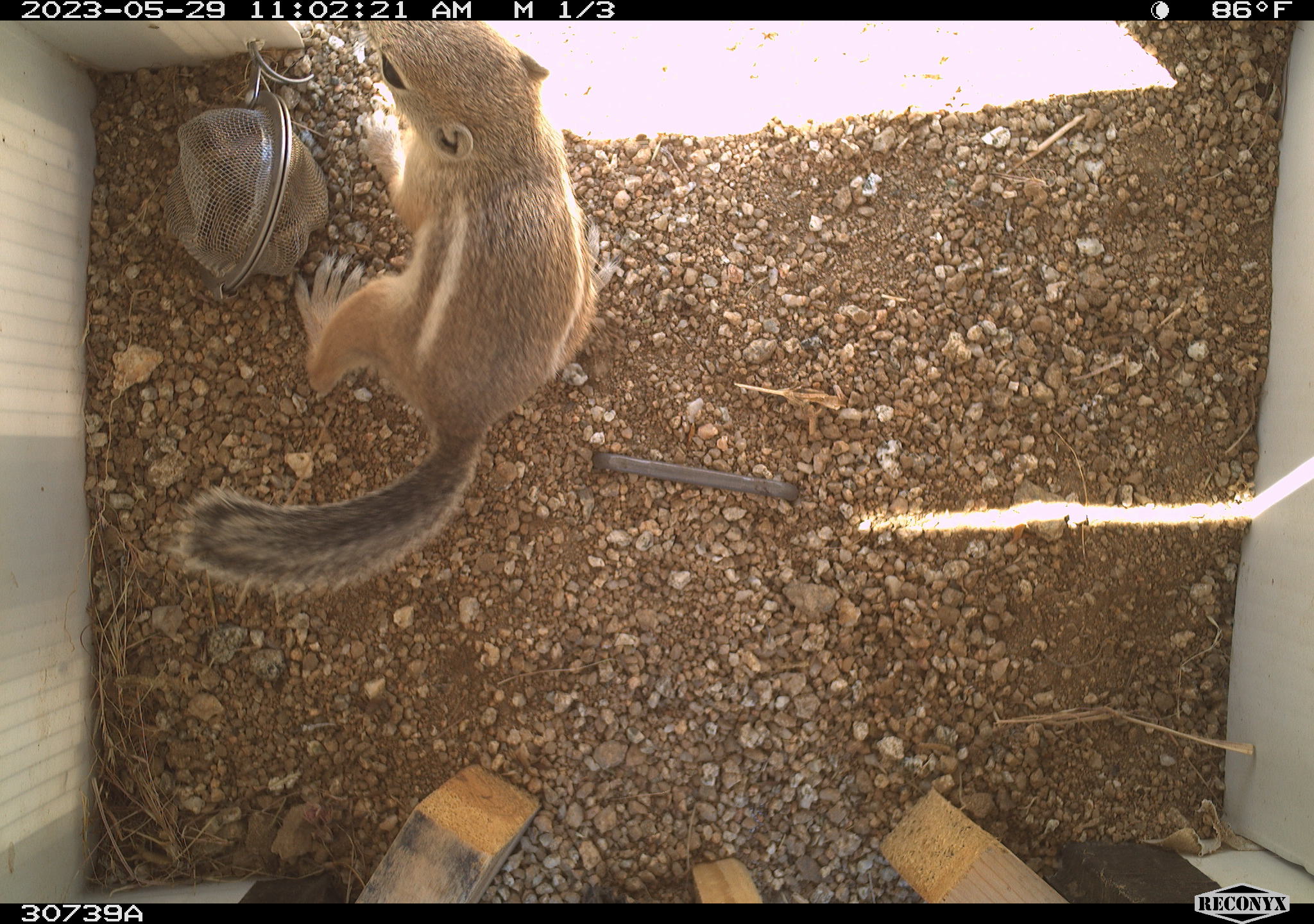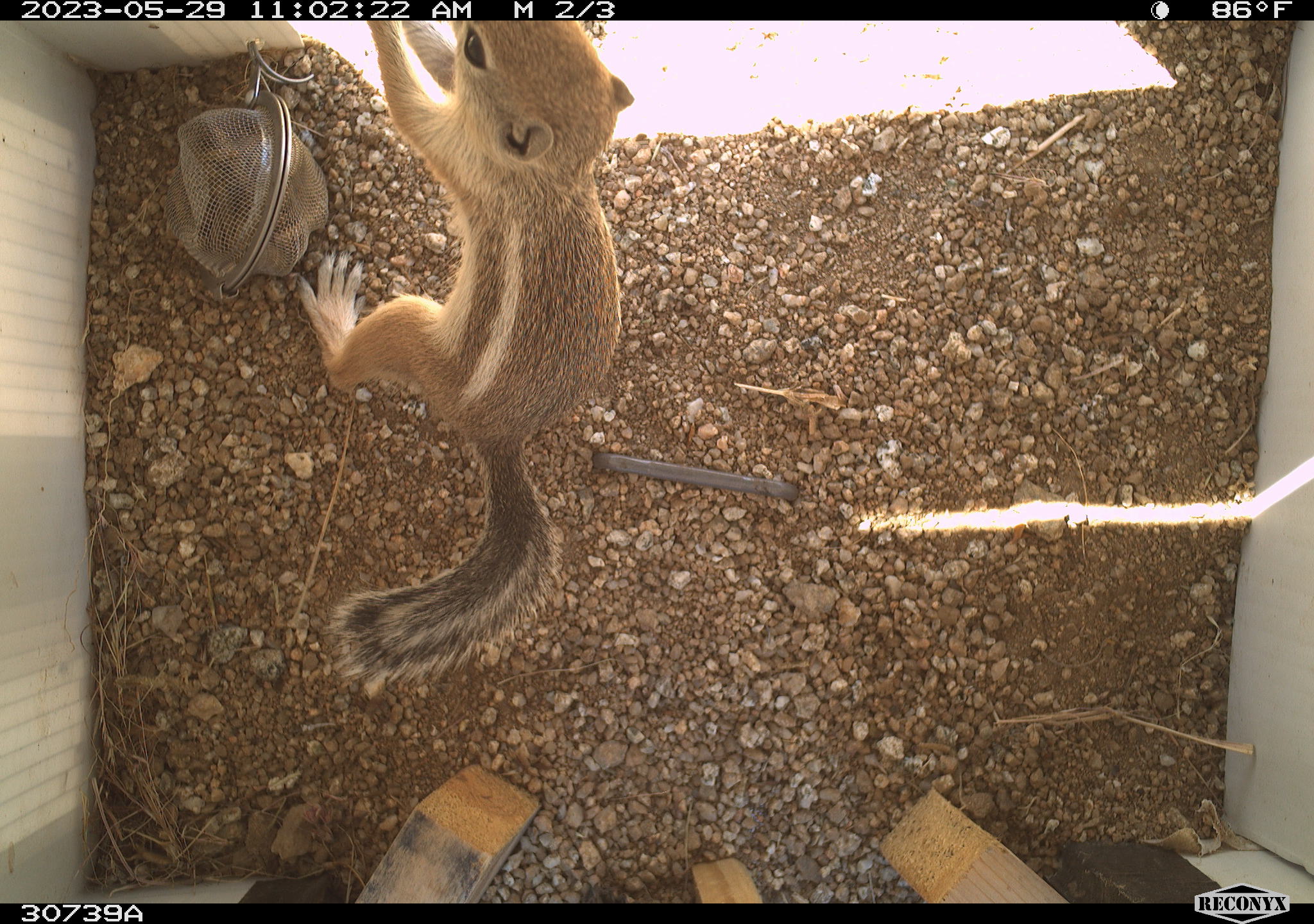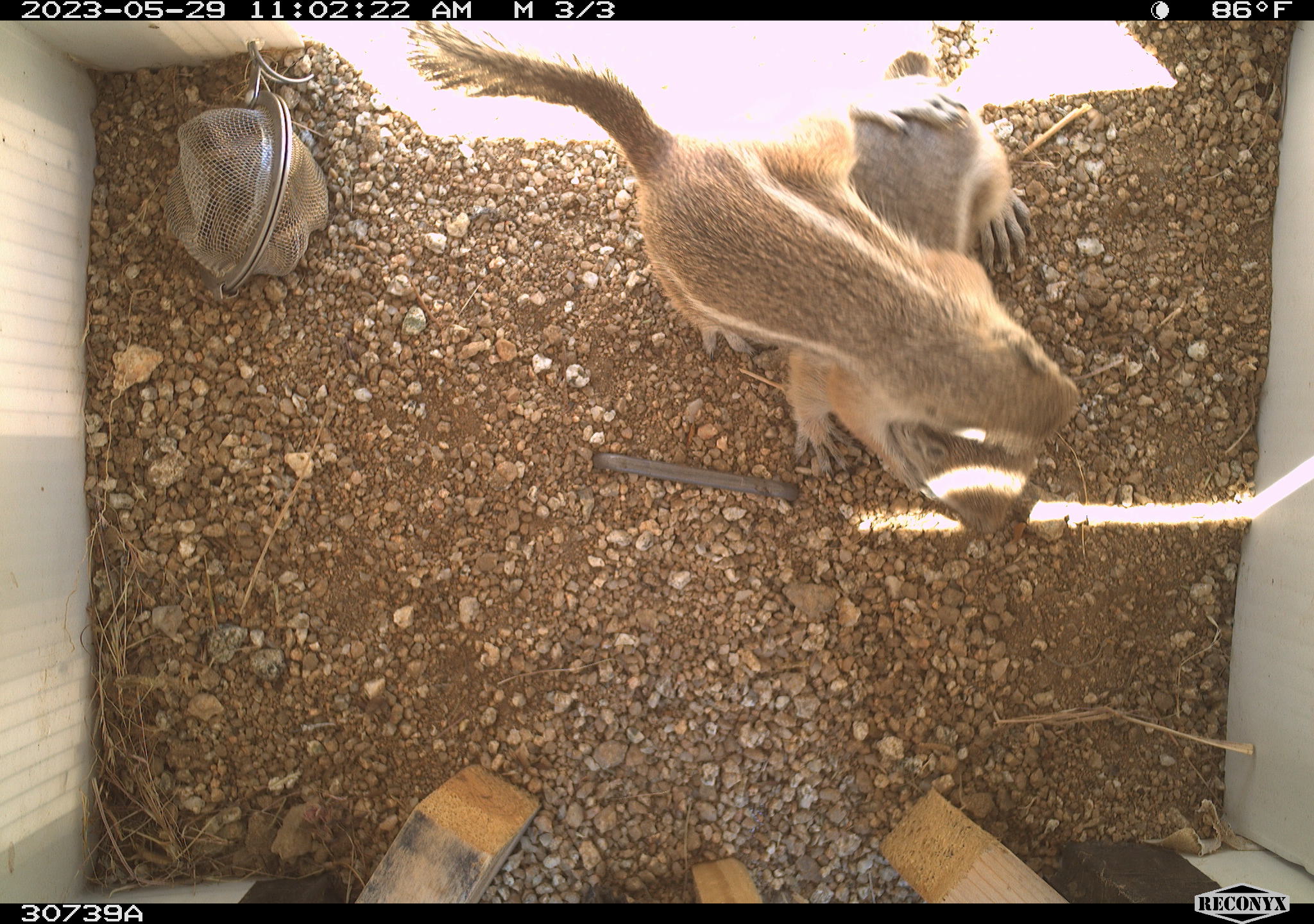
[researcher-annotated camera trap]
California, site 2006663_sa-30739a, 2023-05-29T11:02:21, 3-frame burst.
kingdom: Animalia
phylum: Chordata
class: Mammalia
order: Rodentia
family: Sciuridae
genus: Ammospermophilus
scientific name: Ammospermophilus leucurus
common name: white-tailed antelope squirrel